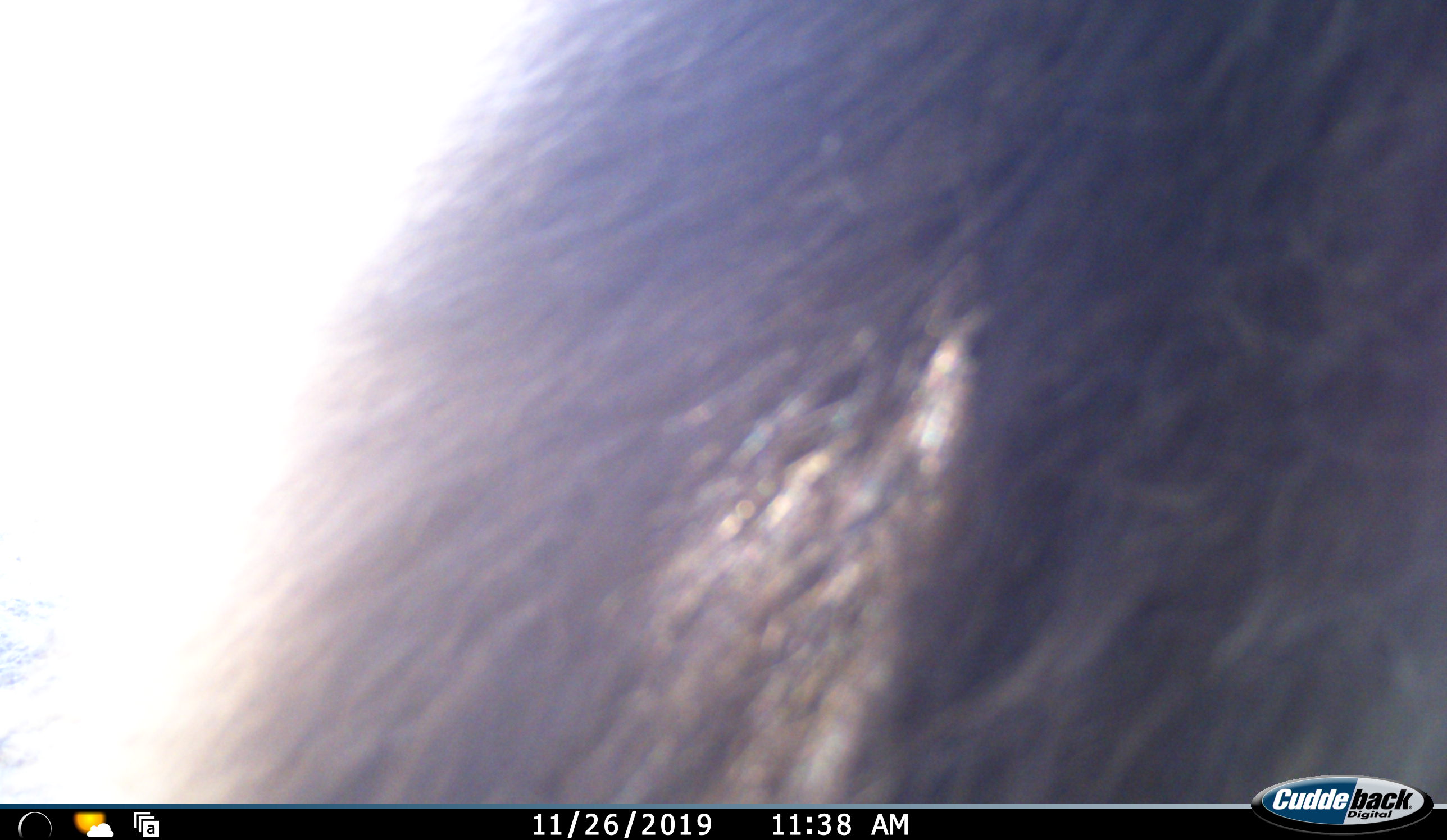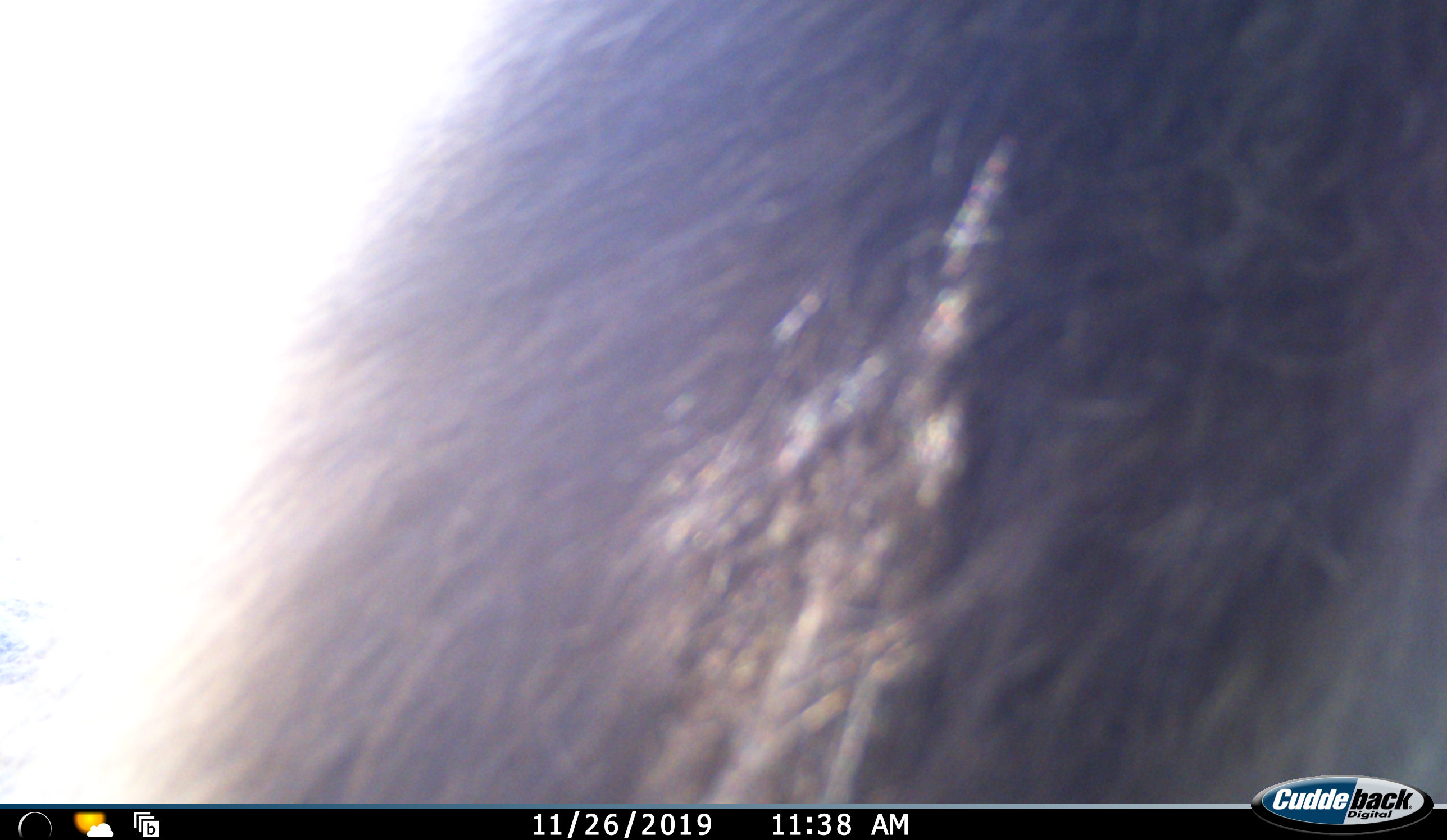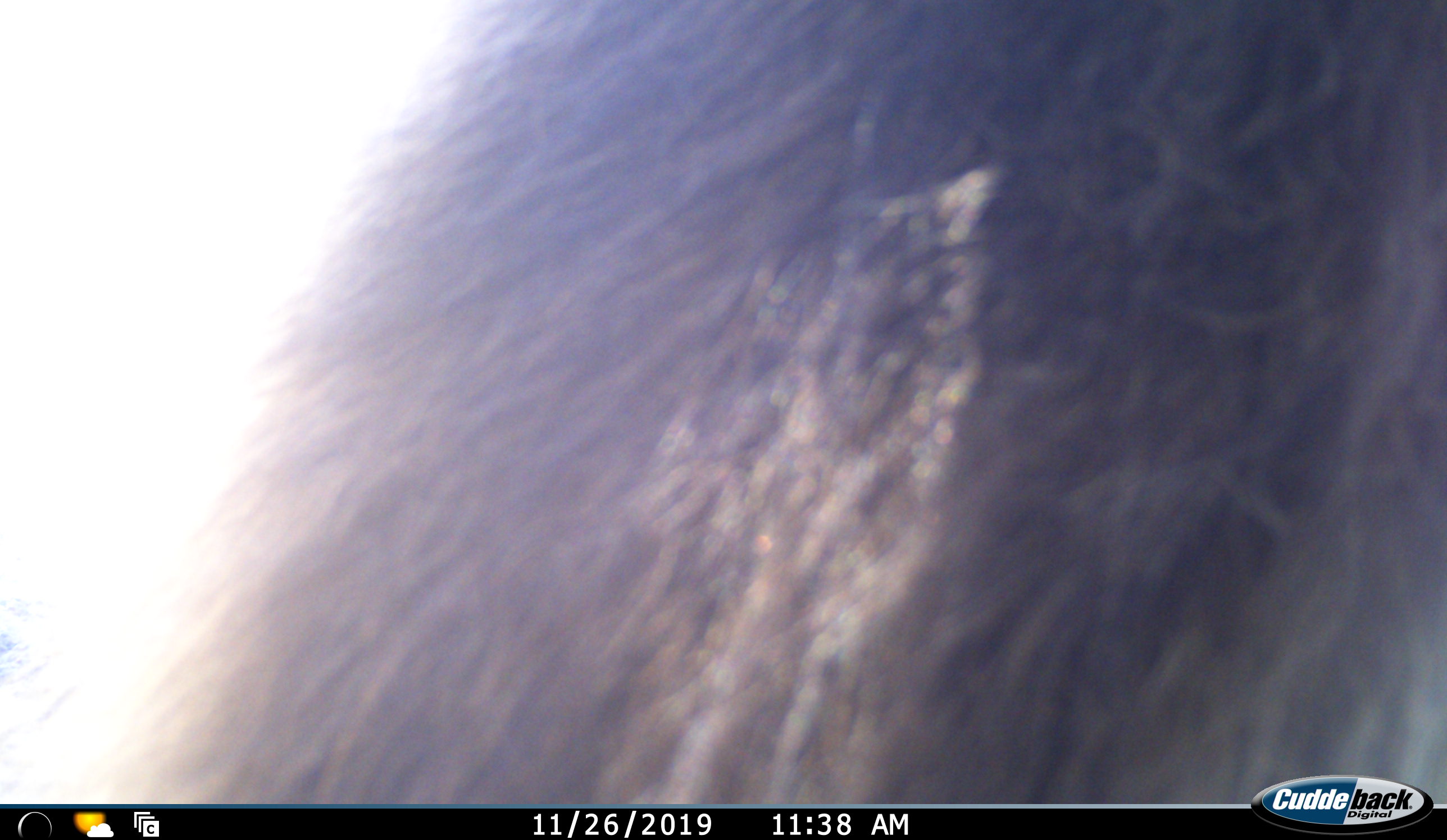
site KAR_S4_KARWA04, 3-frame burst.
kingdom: Animalia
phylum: Chordata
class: Mammalia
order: Primates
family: Cercopithecidae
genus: Papio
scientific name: Papio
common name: baboon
Baboon (Papio), count 1. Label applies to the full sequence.